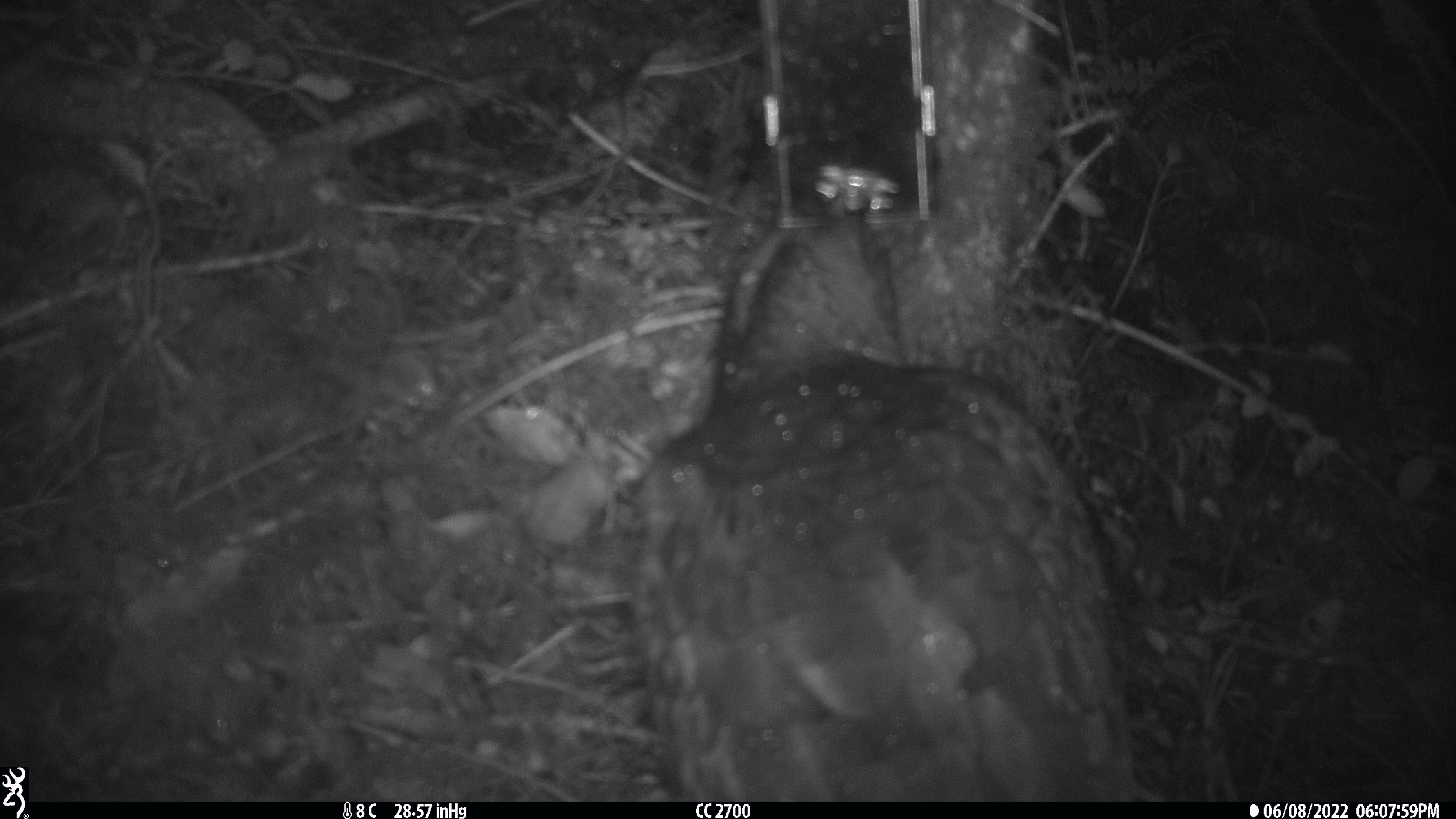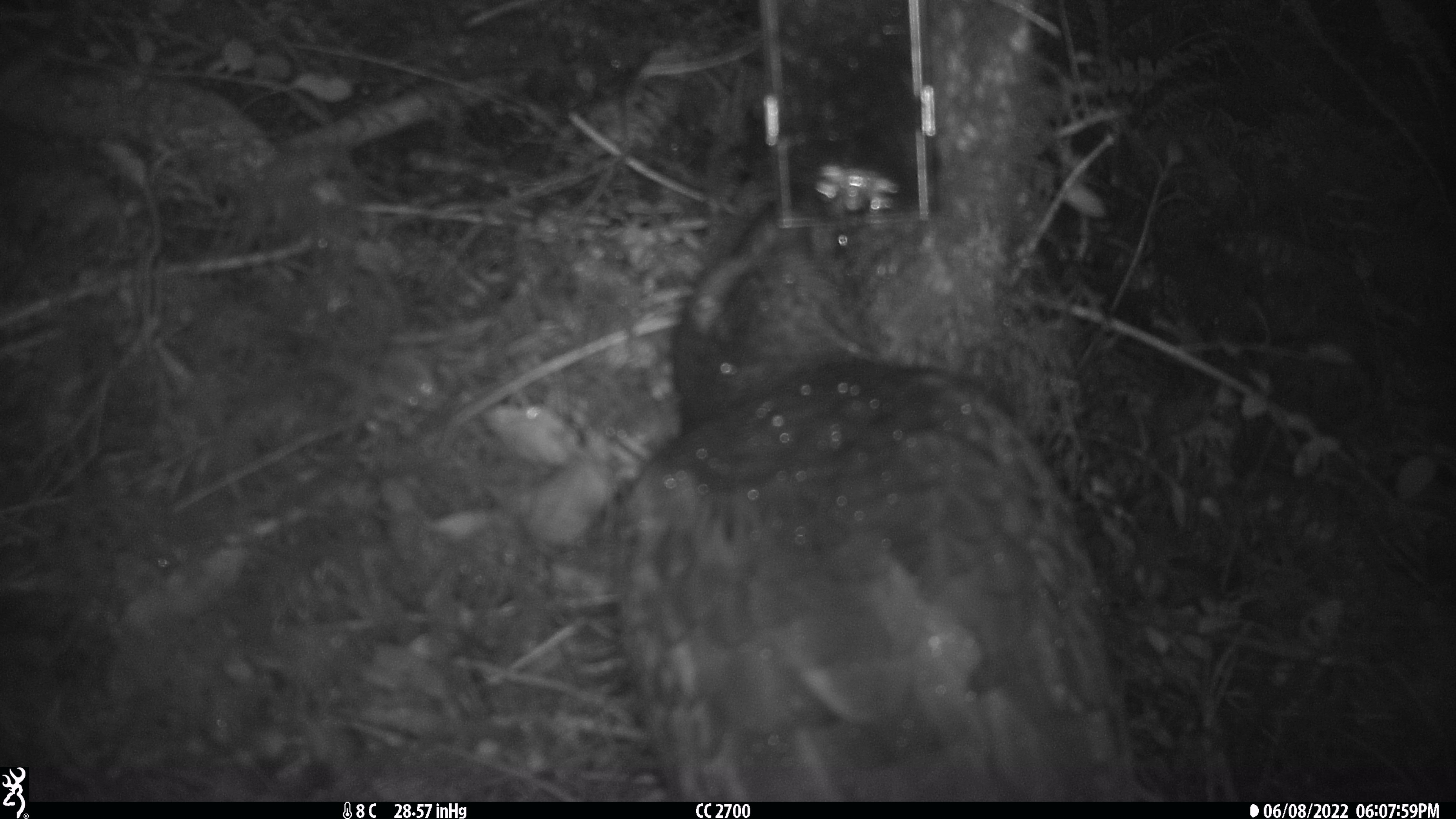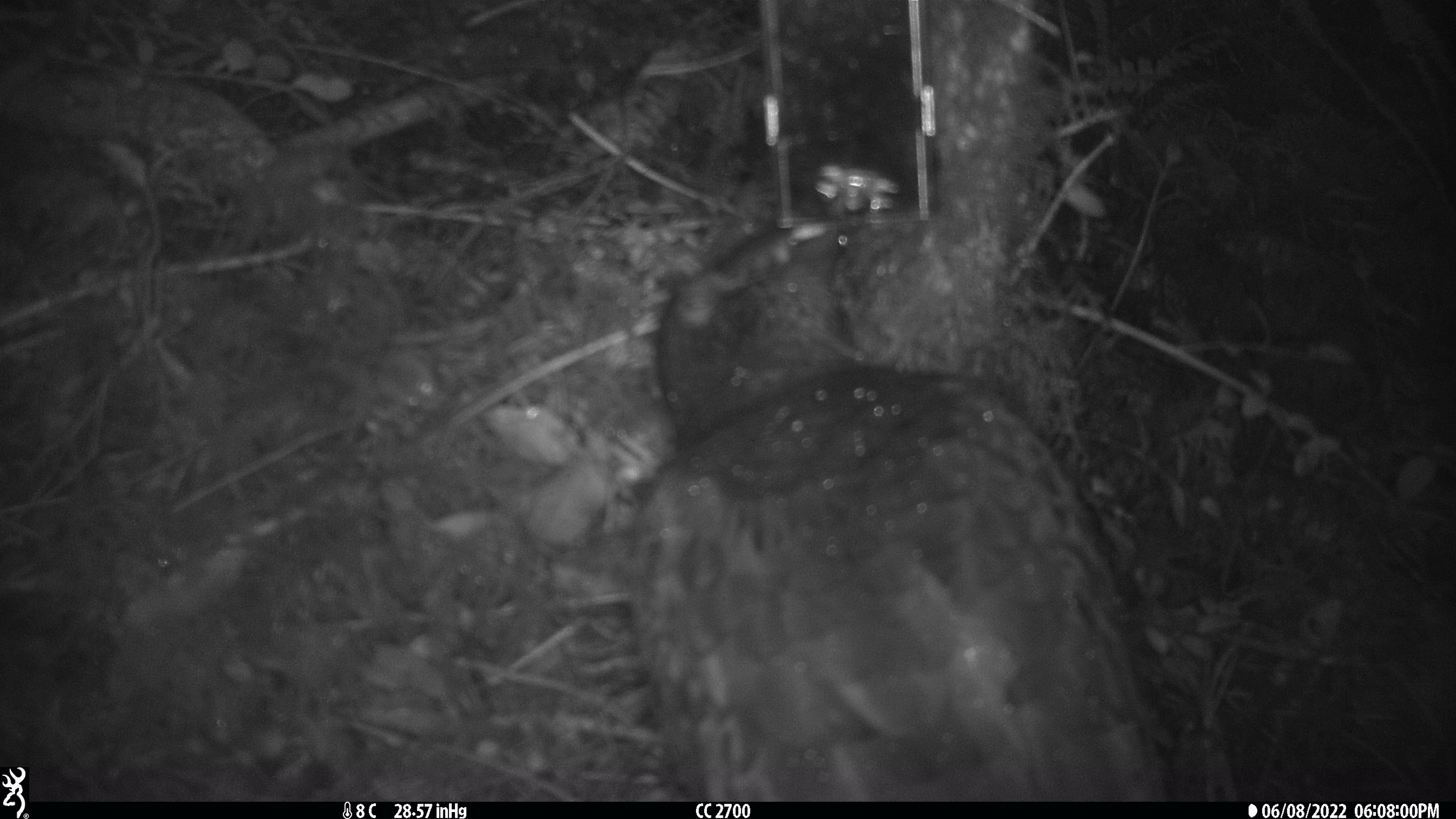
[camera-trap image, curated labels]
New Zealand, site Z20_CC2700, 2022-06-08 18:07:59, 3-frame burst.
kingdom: Animalia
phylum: Chordata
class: Aves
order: Psittaciformes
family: Strigopidae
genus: Nestor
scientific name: Nestor notabilis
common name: kea